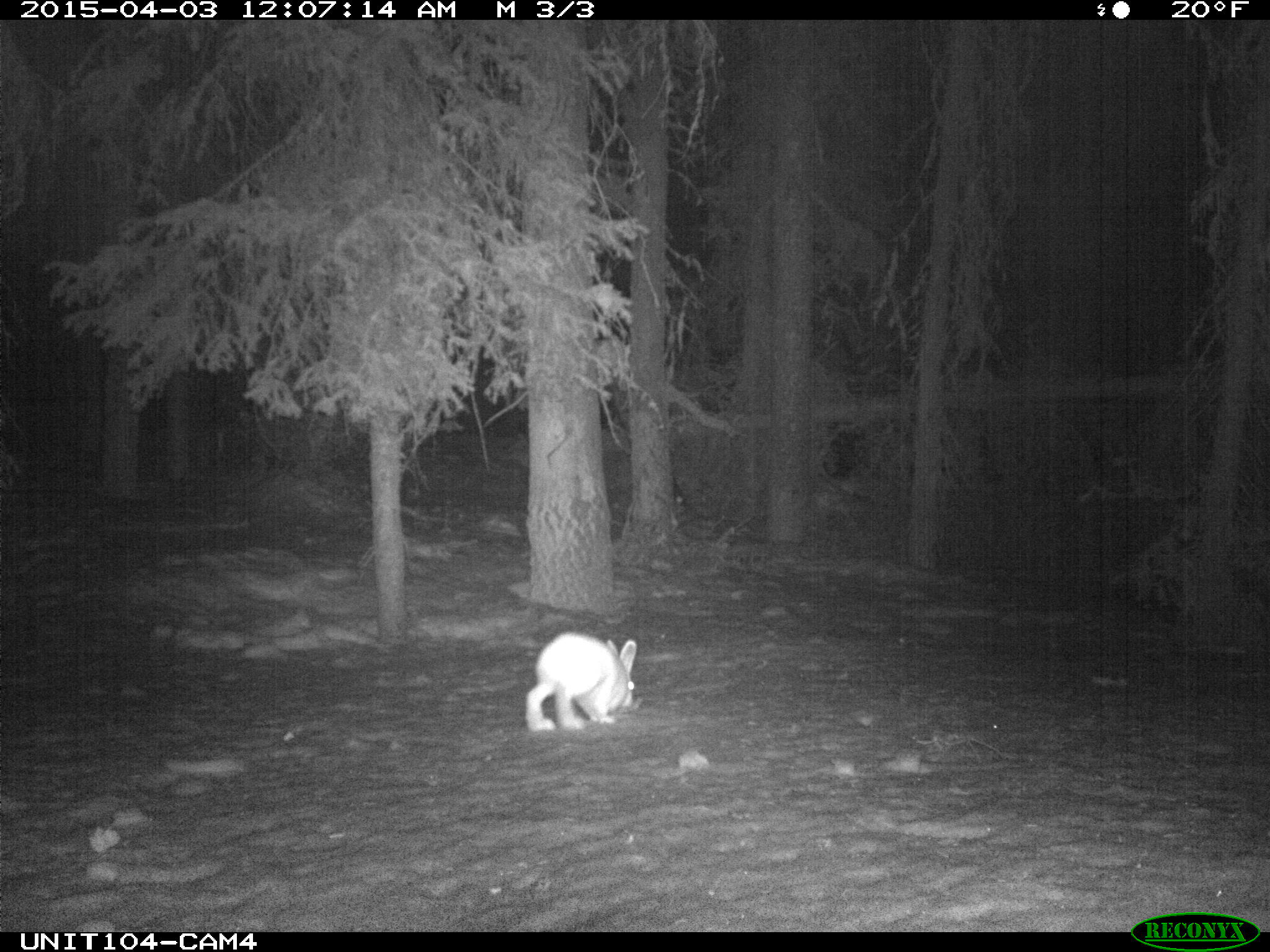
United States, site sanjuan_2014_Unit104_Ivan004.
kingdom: Animalia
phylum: Chordata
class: Mammalia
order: Lagomorpha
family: Leporidae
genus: Lepus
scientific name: Lepus americanus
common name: snowshoe hare